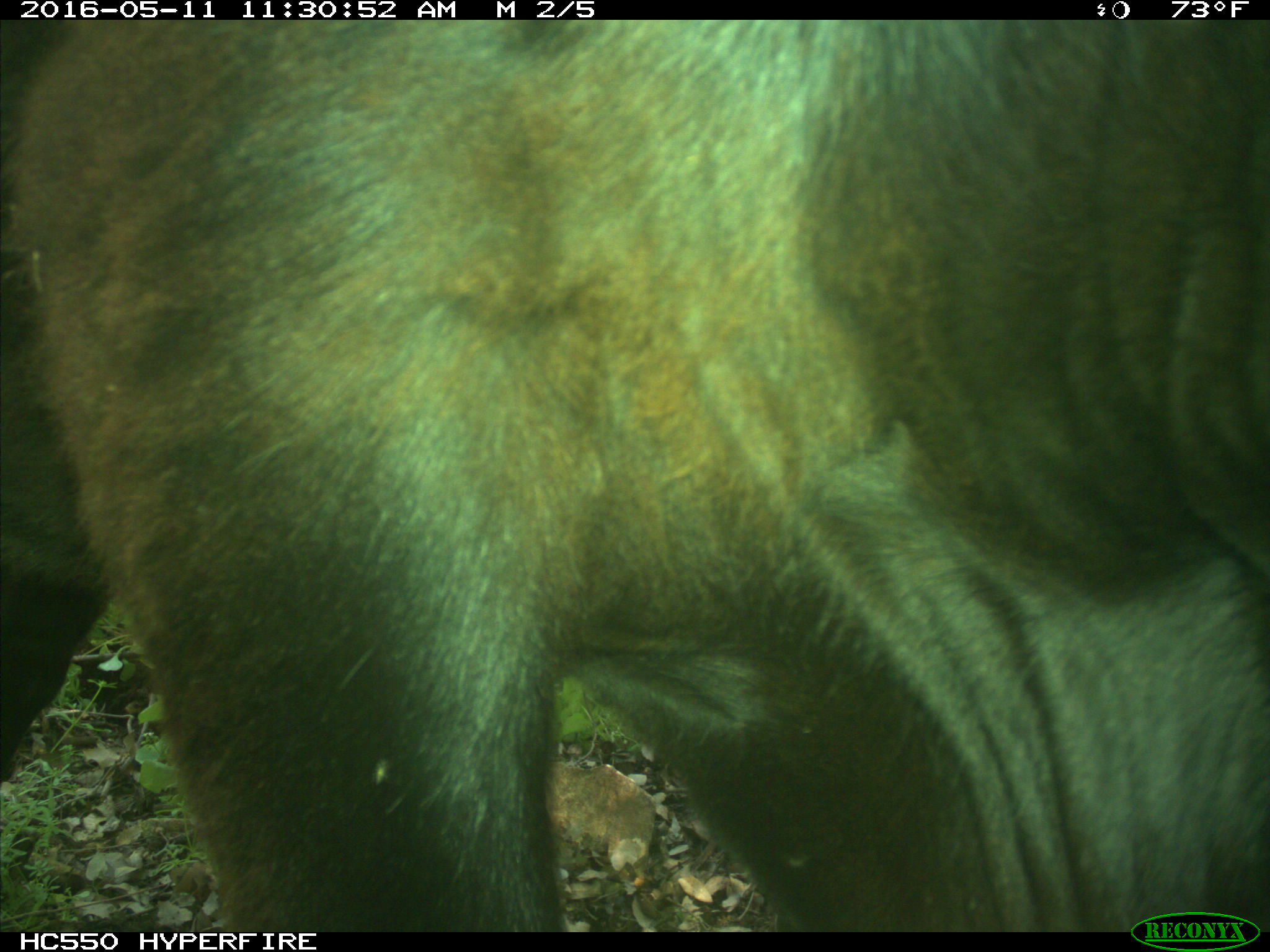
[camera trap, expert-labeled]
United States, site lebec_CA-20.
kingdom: Animalia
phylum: Chordata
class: Mammalia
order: Artiodactyla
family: Bovidae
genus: Bos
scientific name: Bos taurus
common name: domestic cow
Bos taurus (domestic cow).